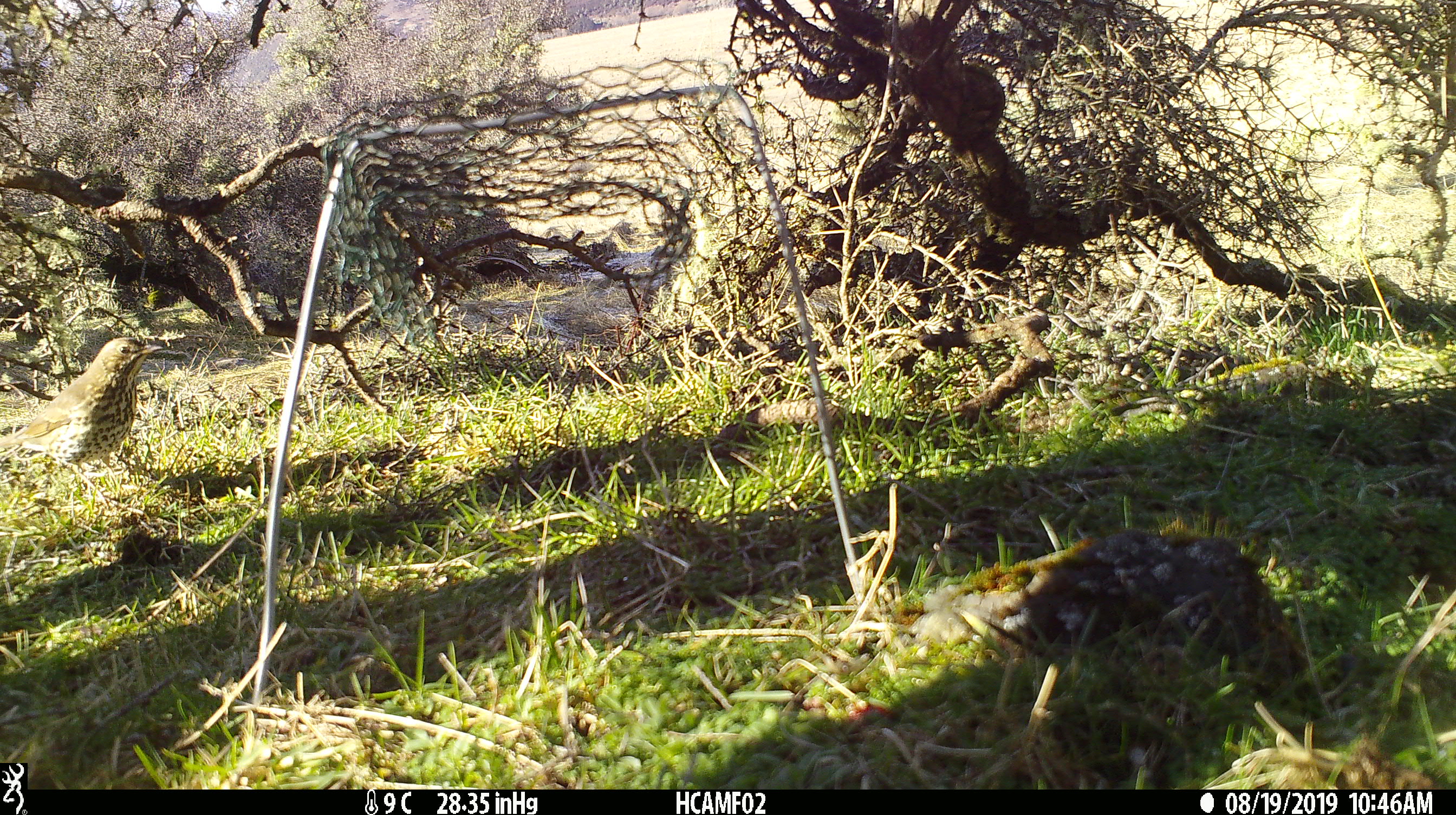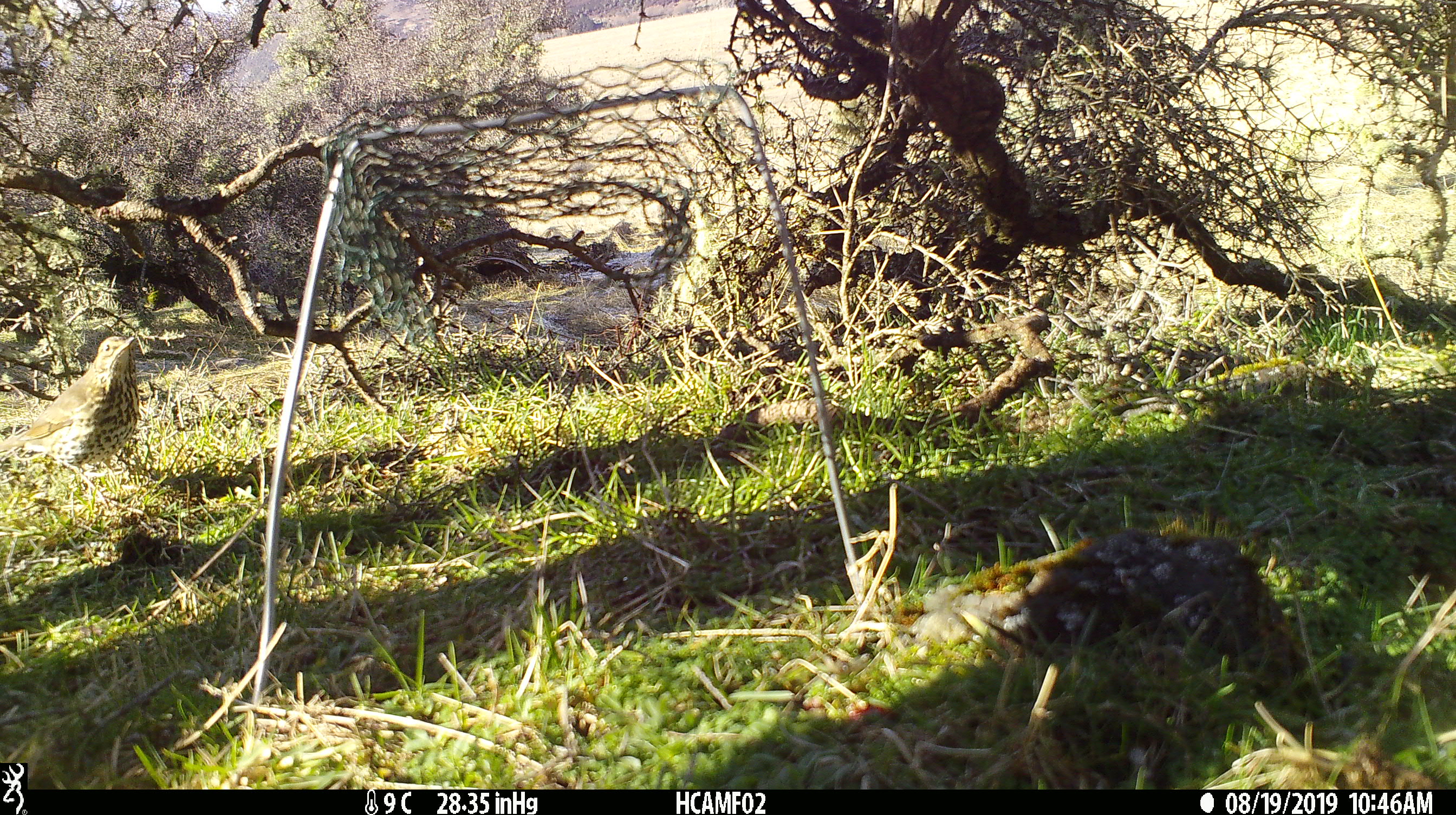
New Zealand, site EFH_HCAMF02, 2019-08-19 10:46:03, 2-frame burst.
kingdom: Animalia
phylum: Chordata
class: Aves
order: Passeriformes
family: Turdidae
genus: Turdus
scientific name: Turdus philomelos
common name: song thrush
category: thrush